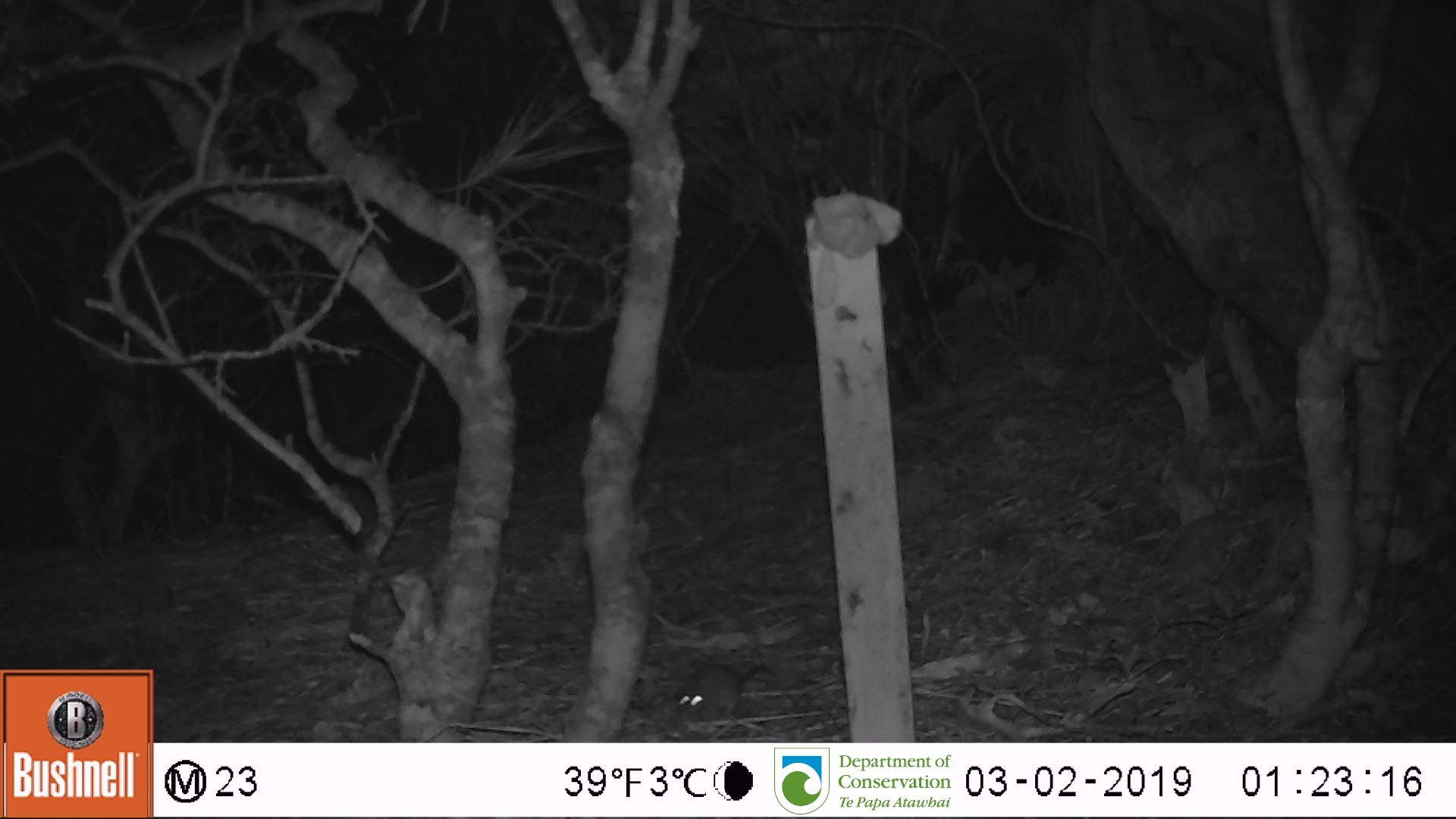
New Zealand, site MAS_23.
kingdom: Animalia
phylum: Chordata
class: Mammalia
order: Rodentia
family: Muridae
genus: Mus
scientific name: Mus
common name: mouse